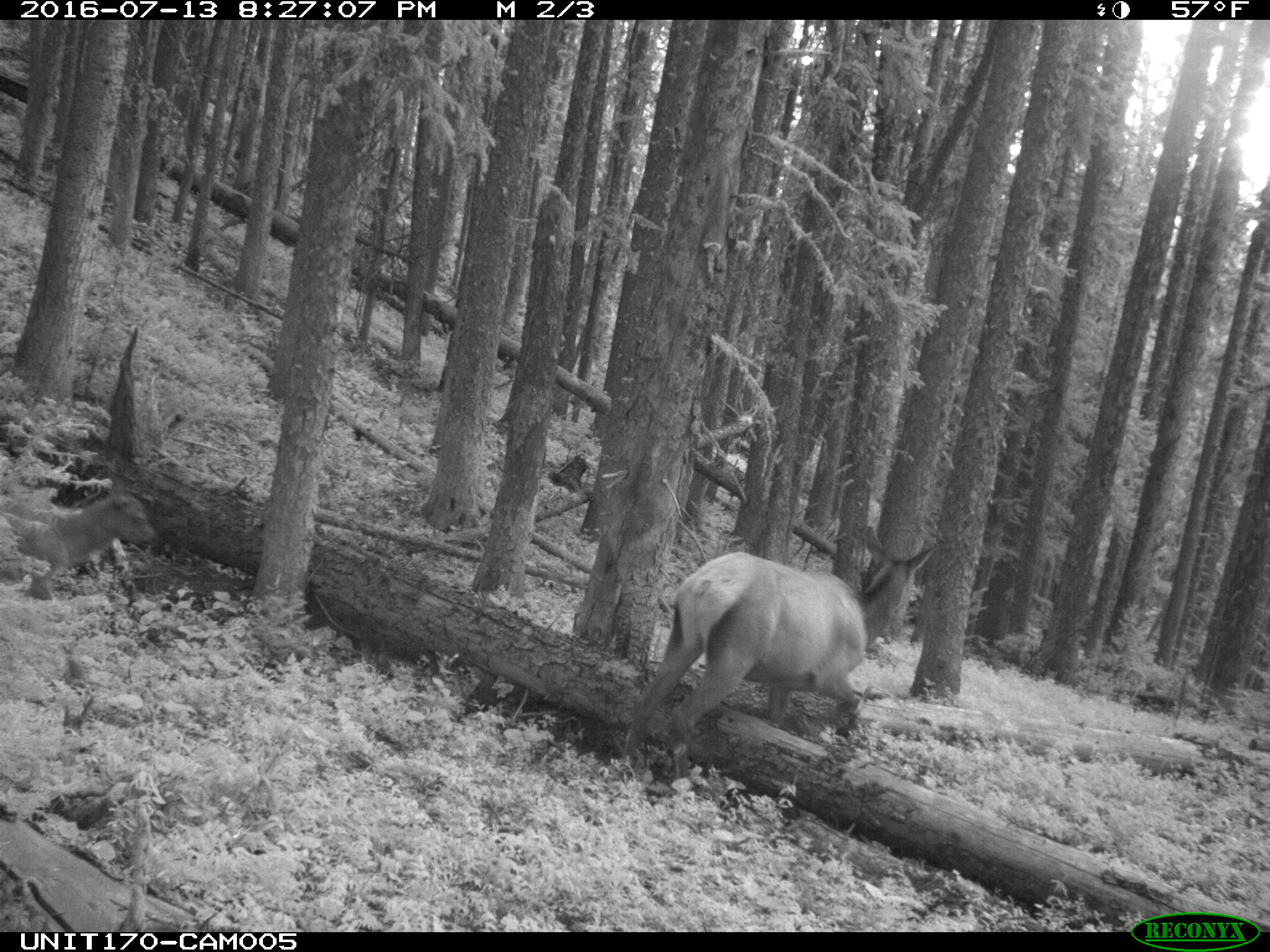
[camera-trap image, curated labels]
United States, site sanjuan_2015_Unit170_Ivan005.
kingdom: Animalia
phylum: Chordata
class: Mammalia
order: Artiodactyla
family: Cervidae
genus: Cervus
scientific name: Cervus elaphus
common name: red deer